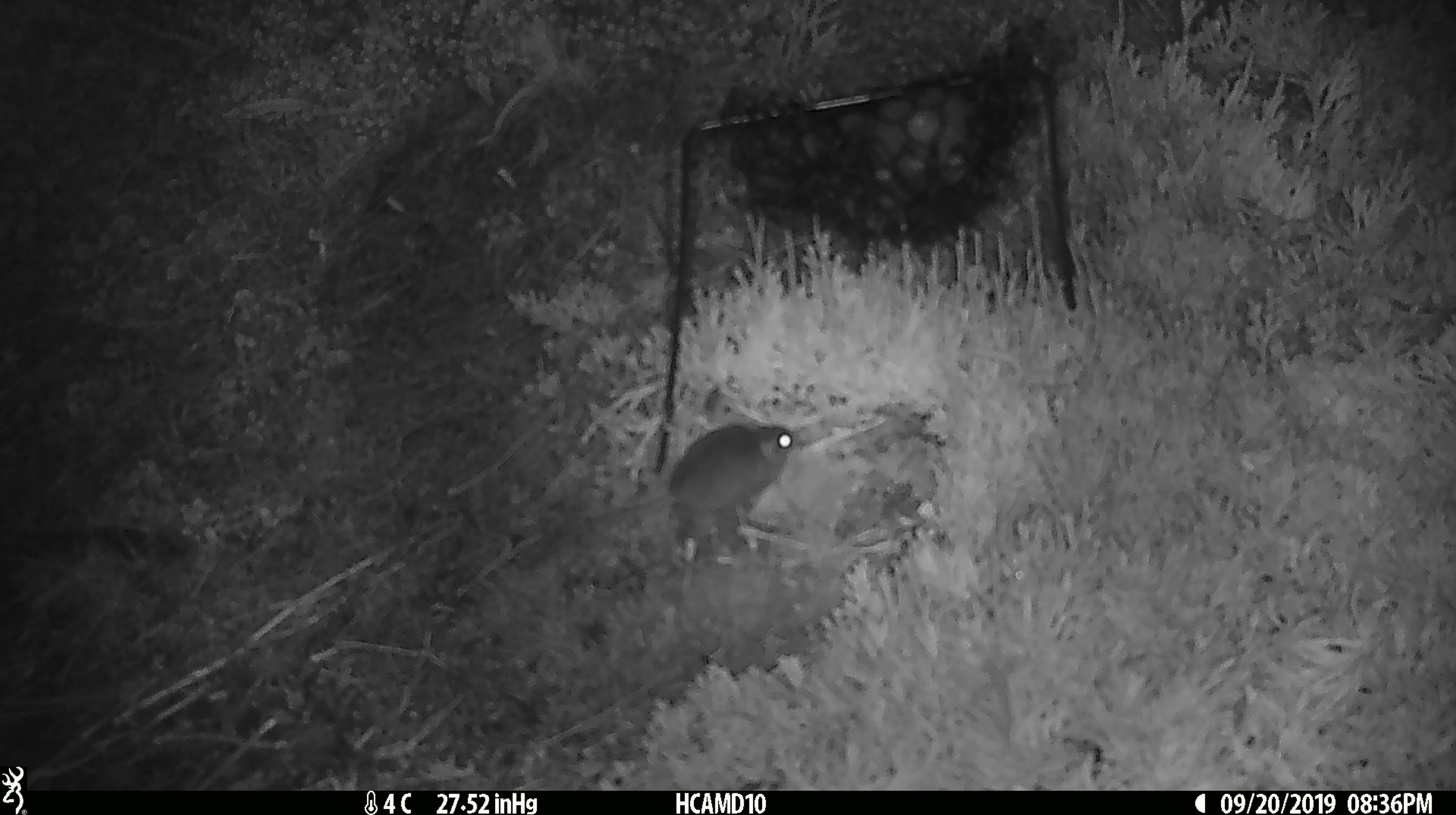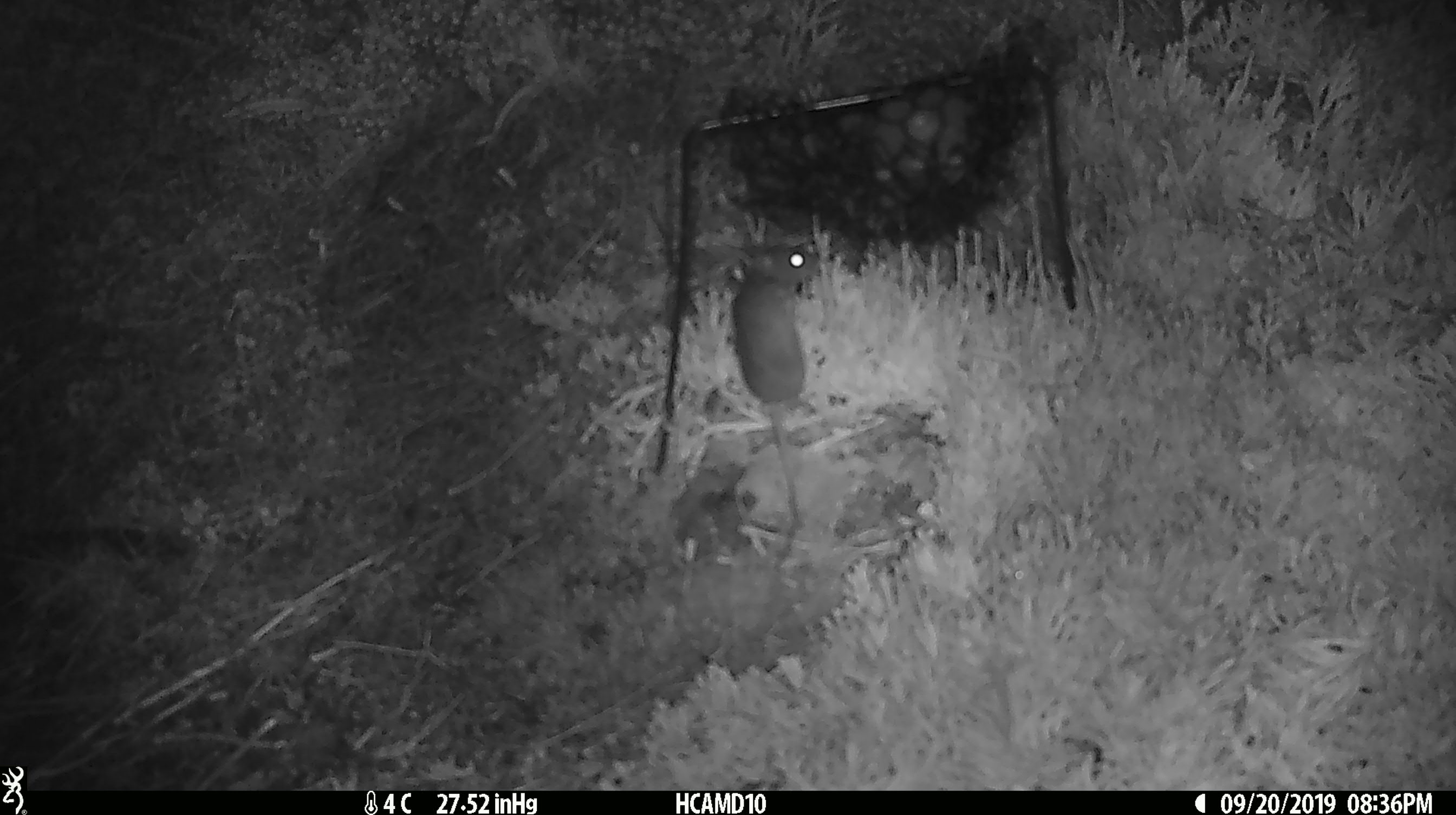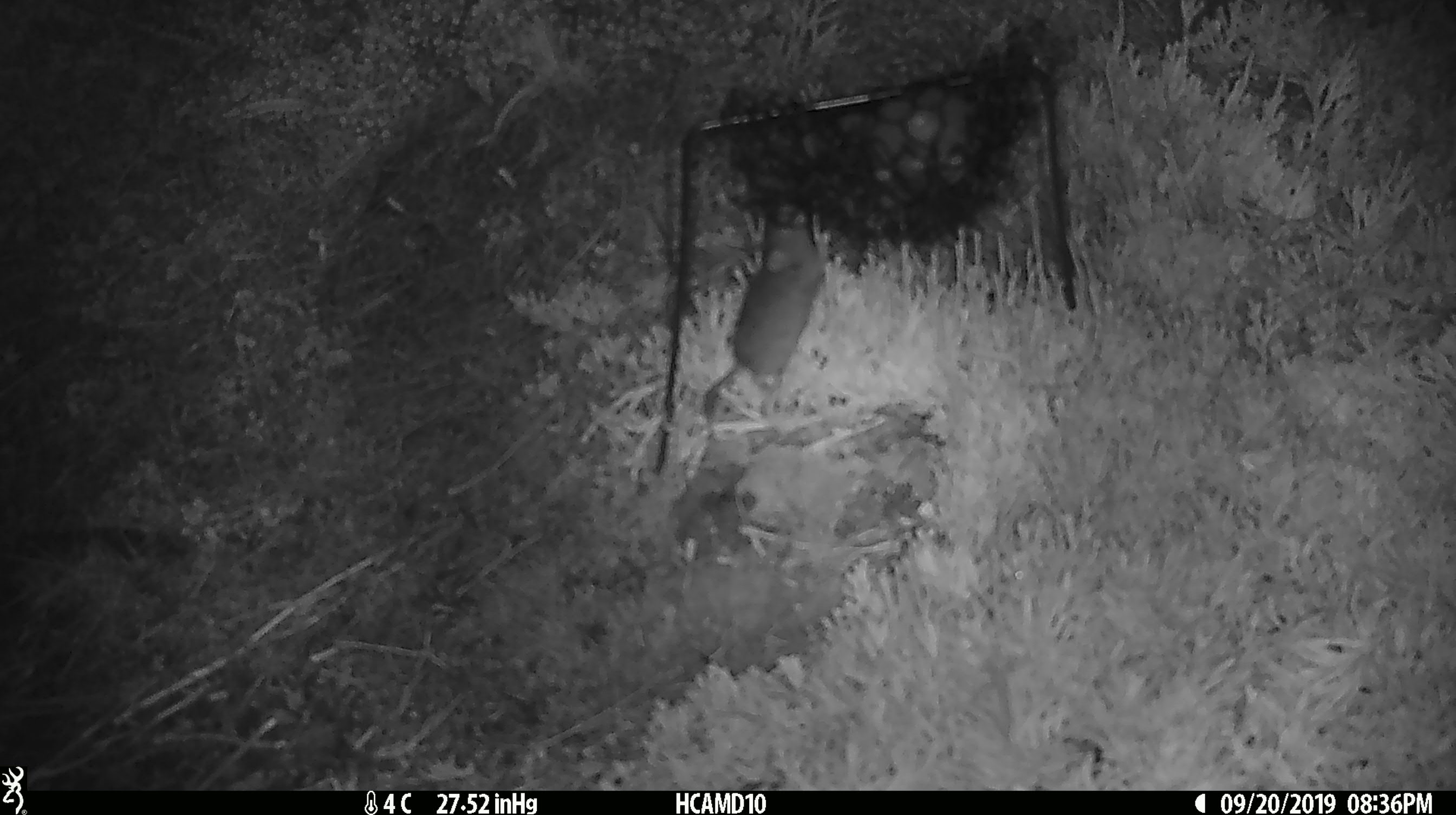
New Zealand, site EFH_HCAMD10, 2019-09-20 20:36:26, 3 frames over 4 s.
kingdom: Animalia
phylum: Chordata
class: Mammalia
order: Rodentia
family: Muridae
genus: Mus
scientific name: Mus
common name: mouse